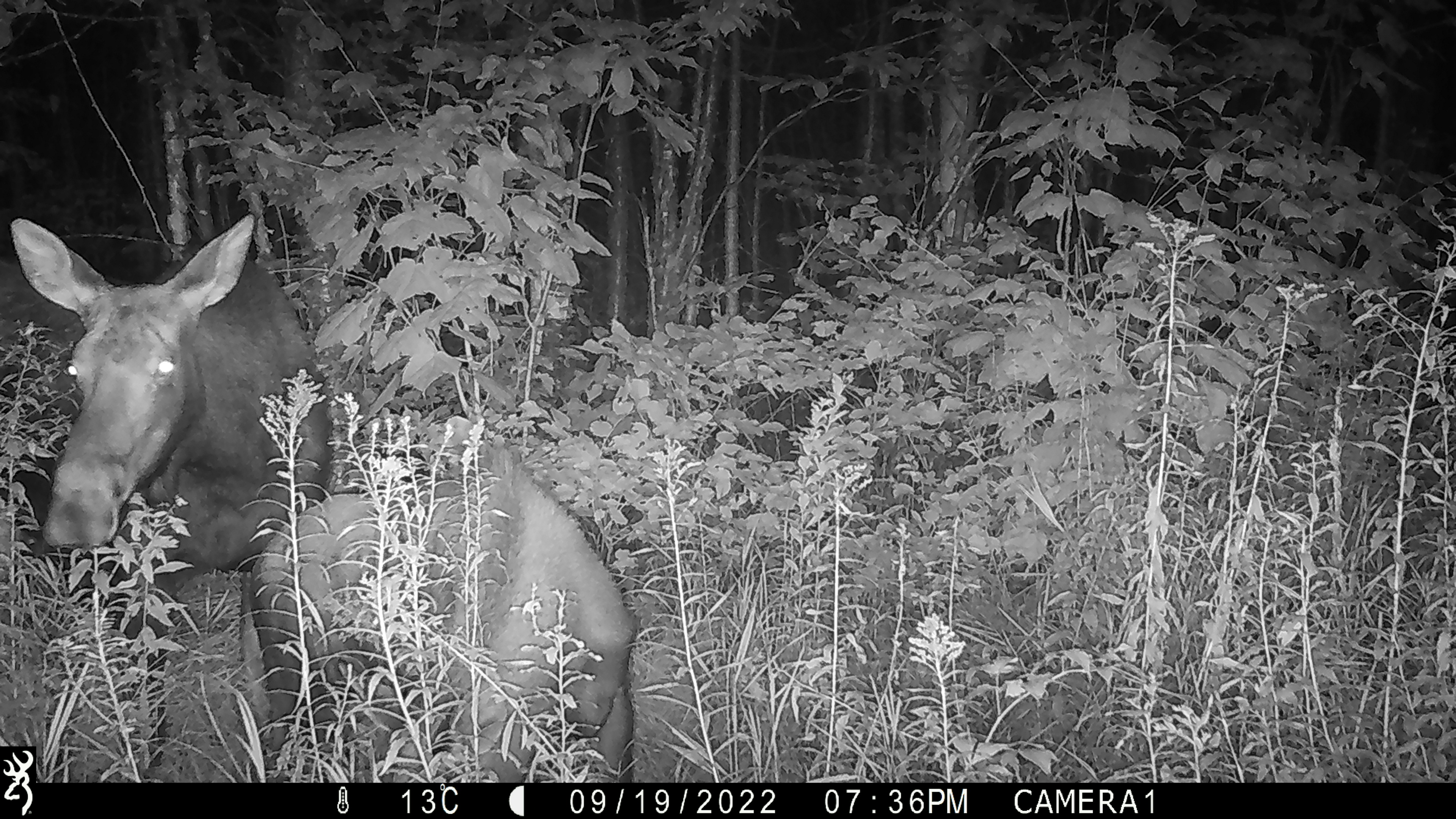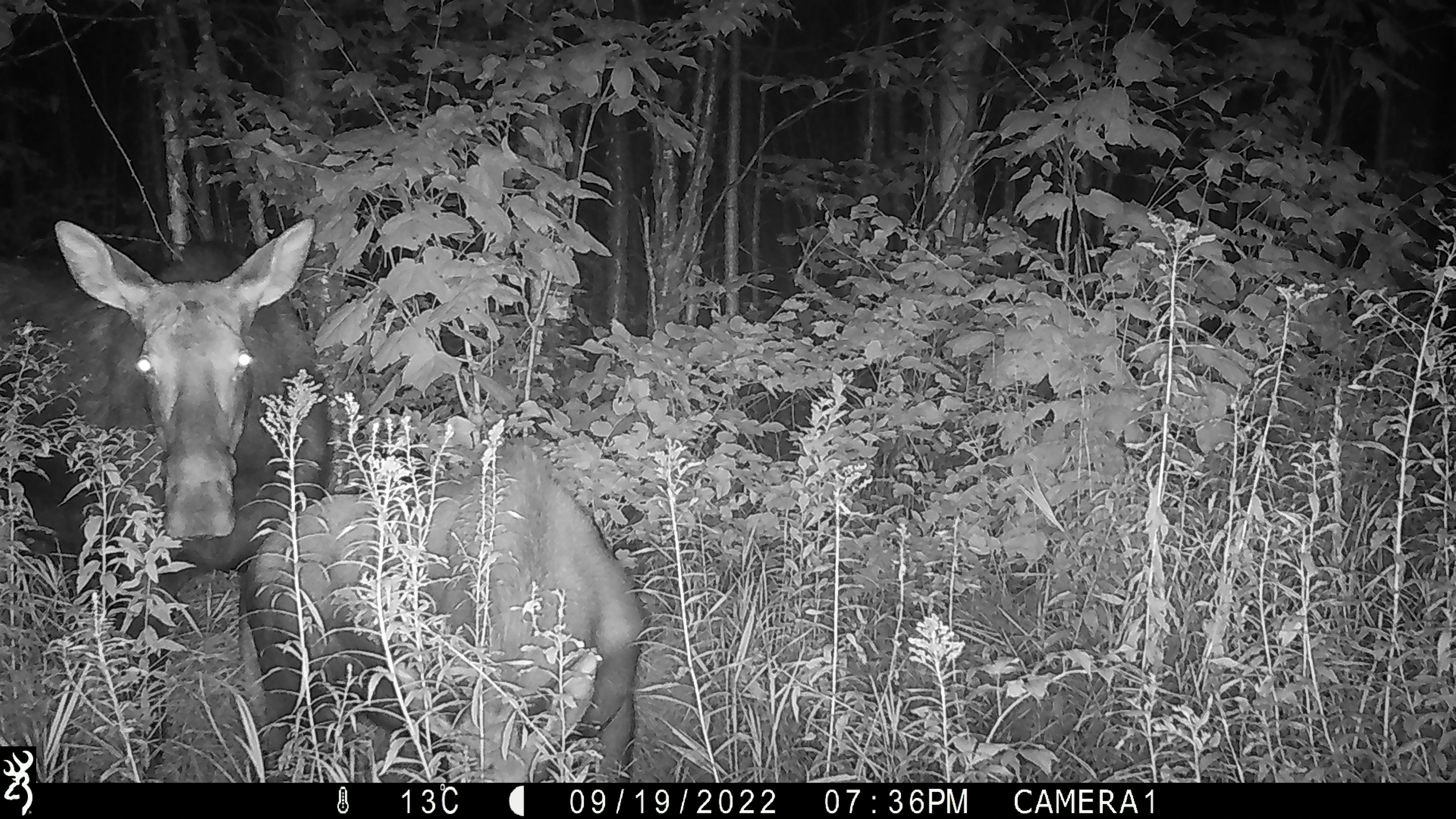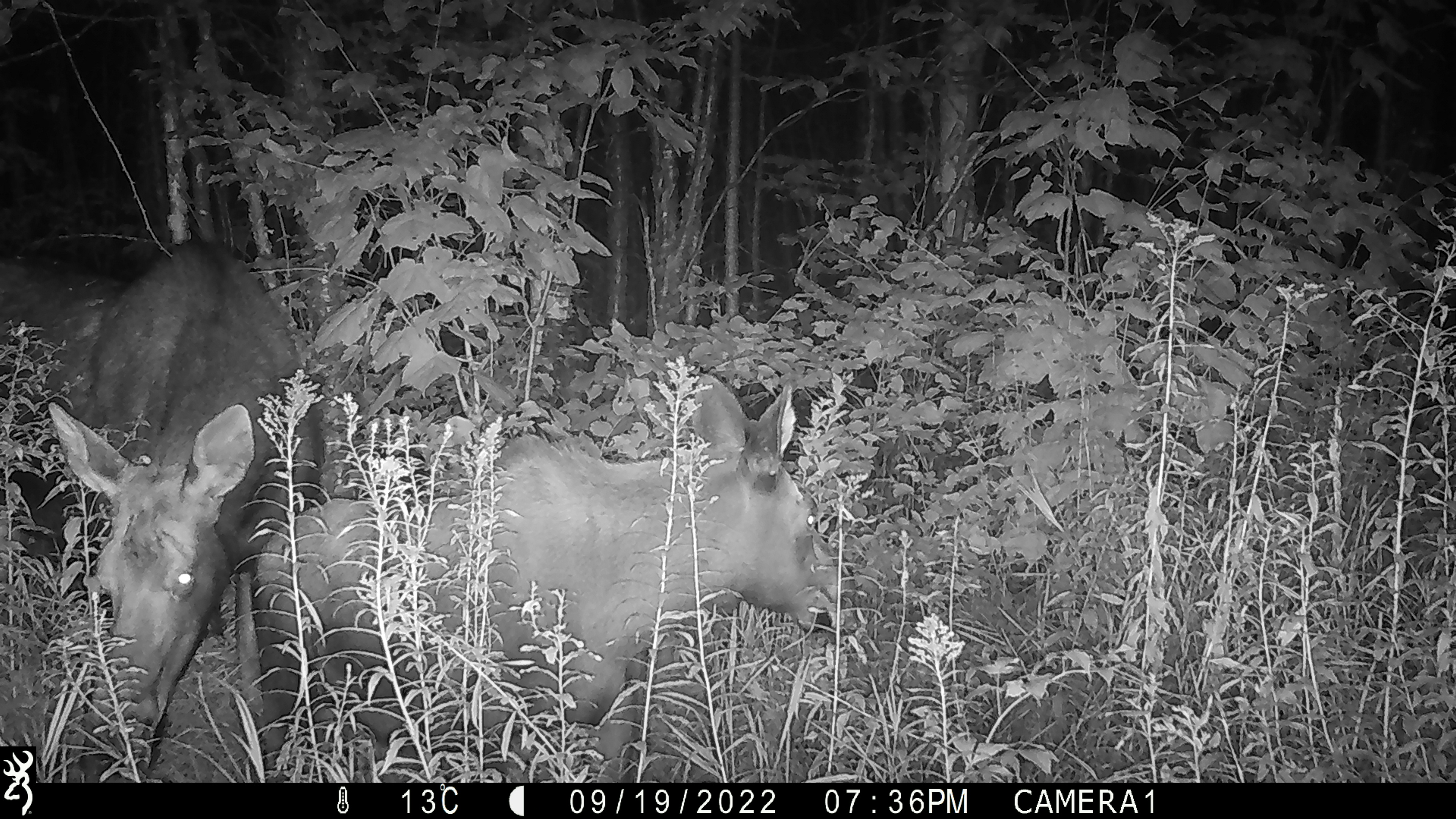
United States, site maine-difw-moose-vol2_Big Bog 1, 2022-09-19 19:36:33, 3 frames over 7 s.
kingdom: Animalia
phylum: Chordata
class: Mammalia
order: Artiodactyla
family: Cervidae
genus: Alces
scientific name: Alces alces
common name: moose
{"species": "moose (Alces alces)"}